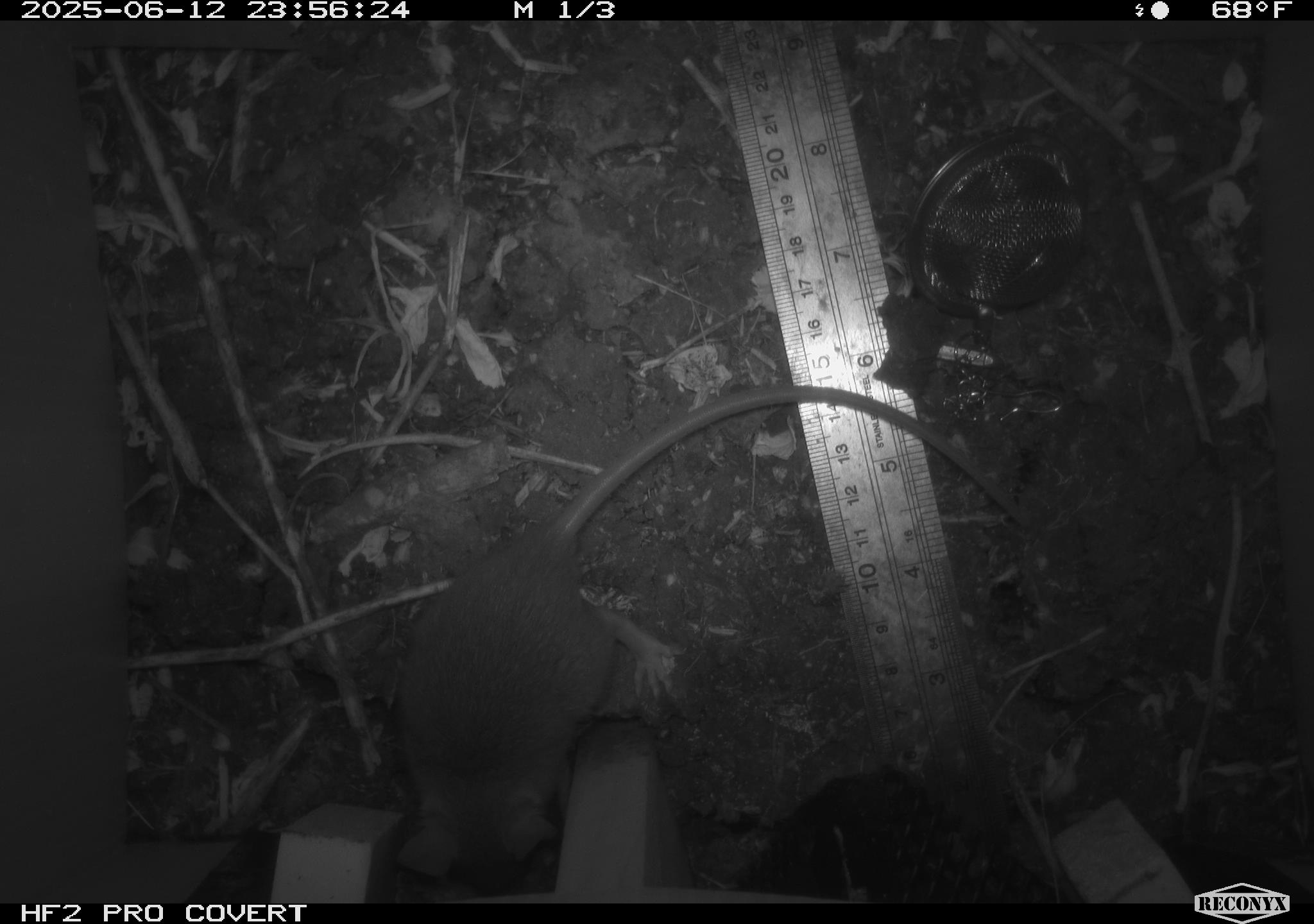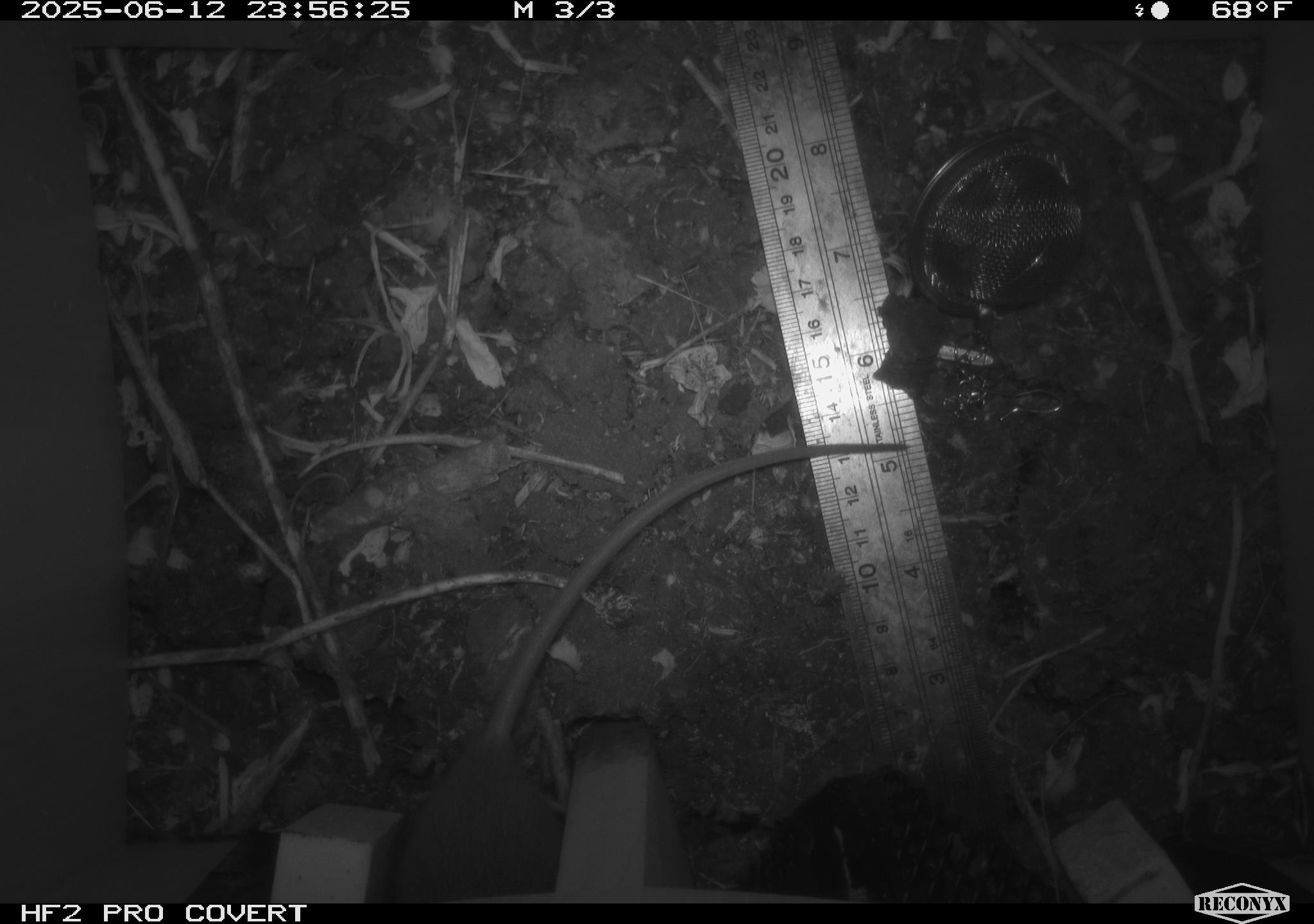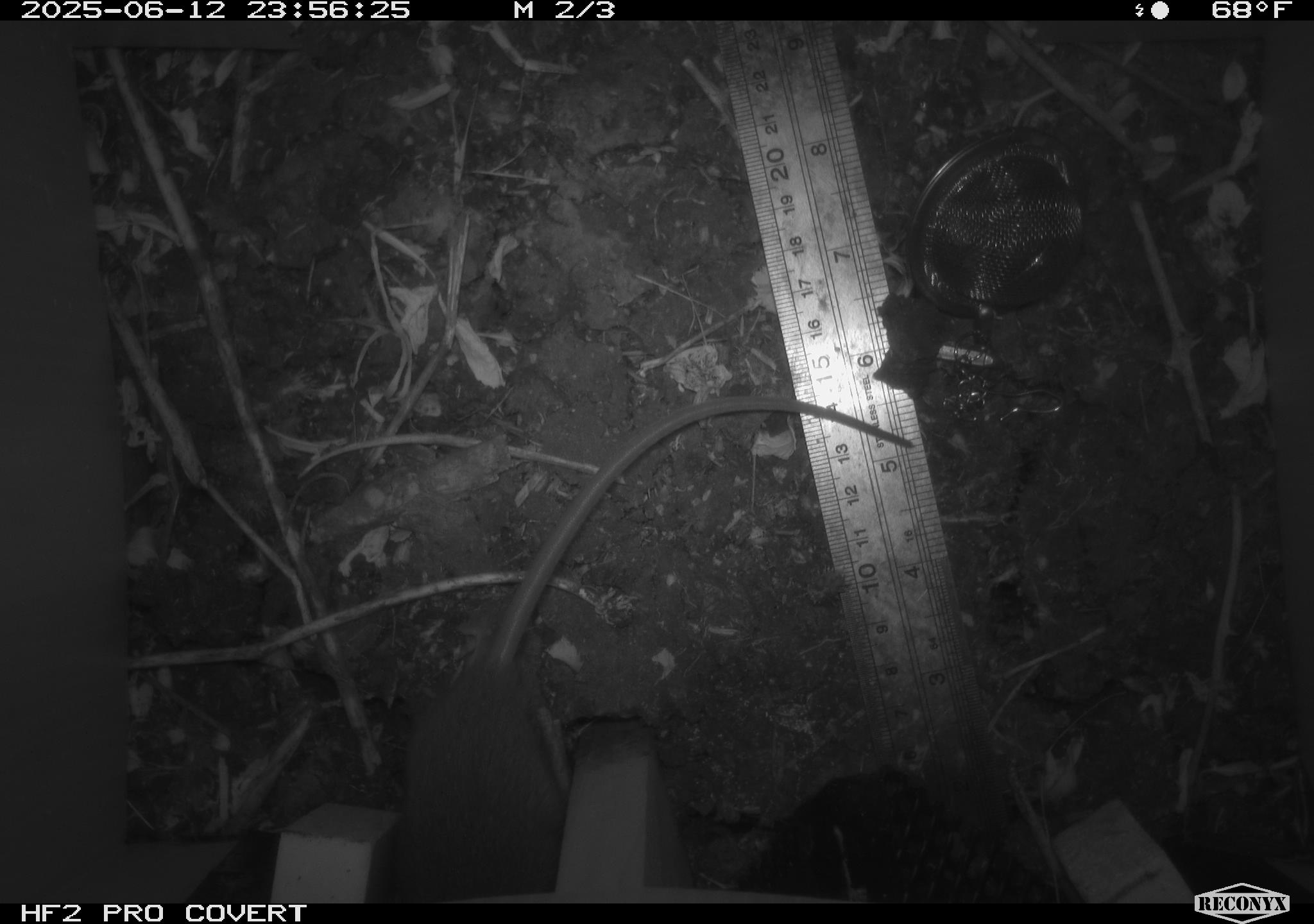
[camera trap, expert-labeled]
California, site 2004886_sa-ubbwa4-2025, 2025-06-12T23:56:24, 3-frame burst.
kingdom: Animalia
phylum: Chordata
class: Mammalia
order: Rodentia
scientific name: Rodentia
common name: rodent